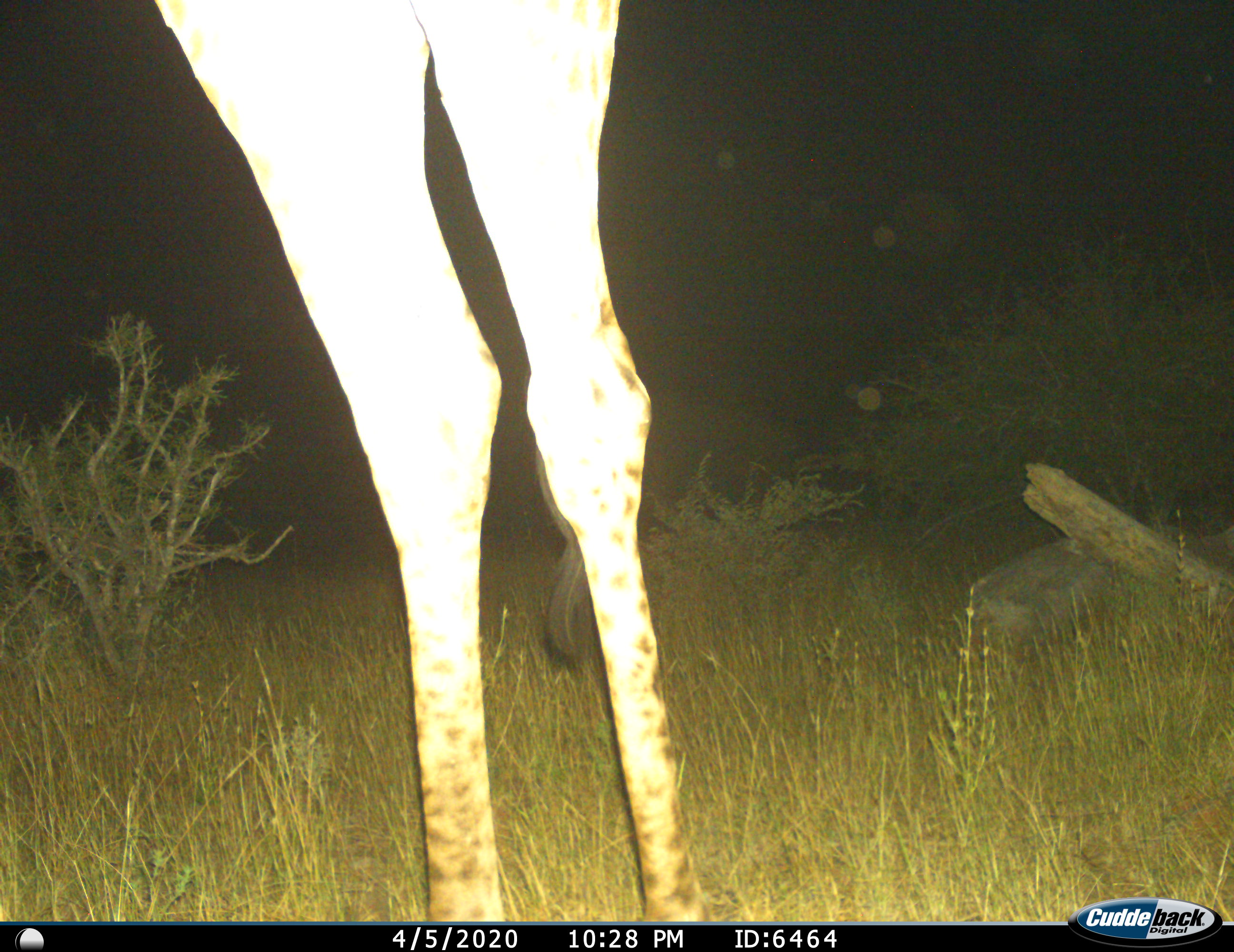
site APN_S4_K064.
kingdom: Animalia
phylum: Chordata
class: Mammalia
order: Artiodactyla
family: Giraffidae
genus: Giraffa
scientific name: Giraffa camelopardalis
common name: giraffe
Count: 1.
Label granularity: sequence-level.